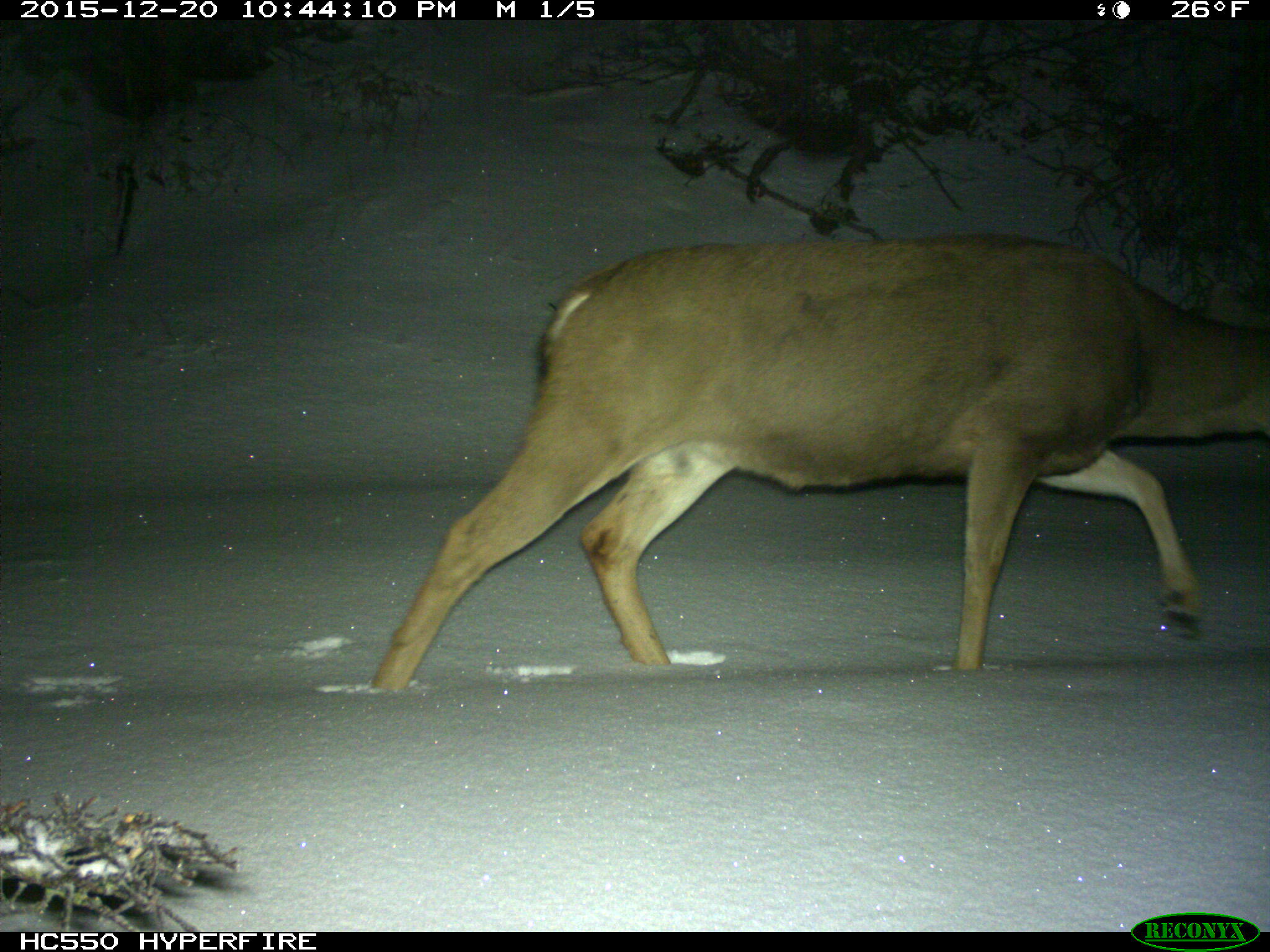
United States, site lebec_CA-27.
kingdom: Animalia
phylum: Chordata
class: Mammalia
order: Artiodactyla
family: Cervidae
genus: Odocoileus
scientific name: Odocoileus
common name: deer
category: unidentified deer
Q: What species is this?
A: Unidentified deer (deer) (Odocoileus).